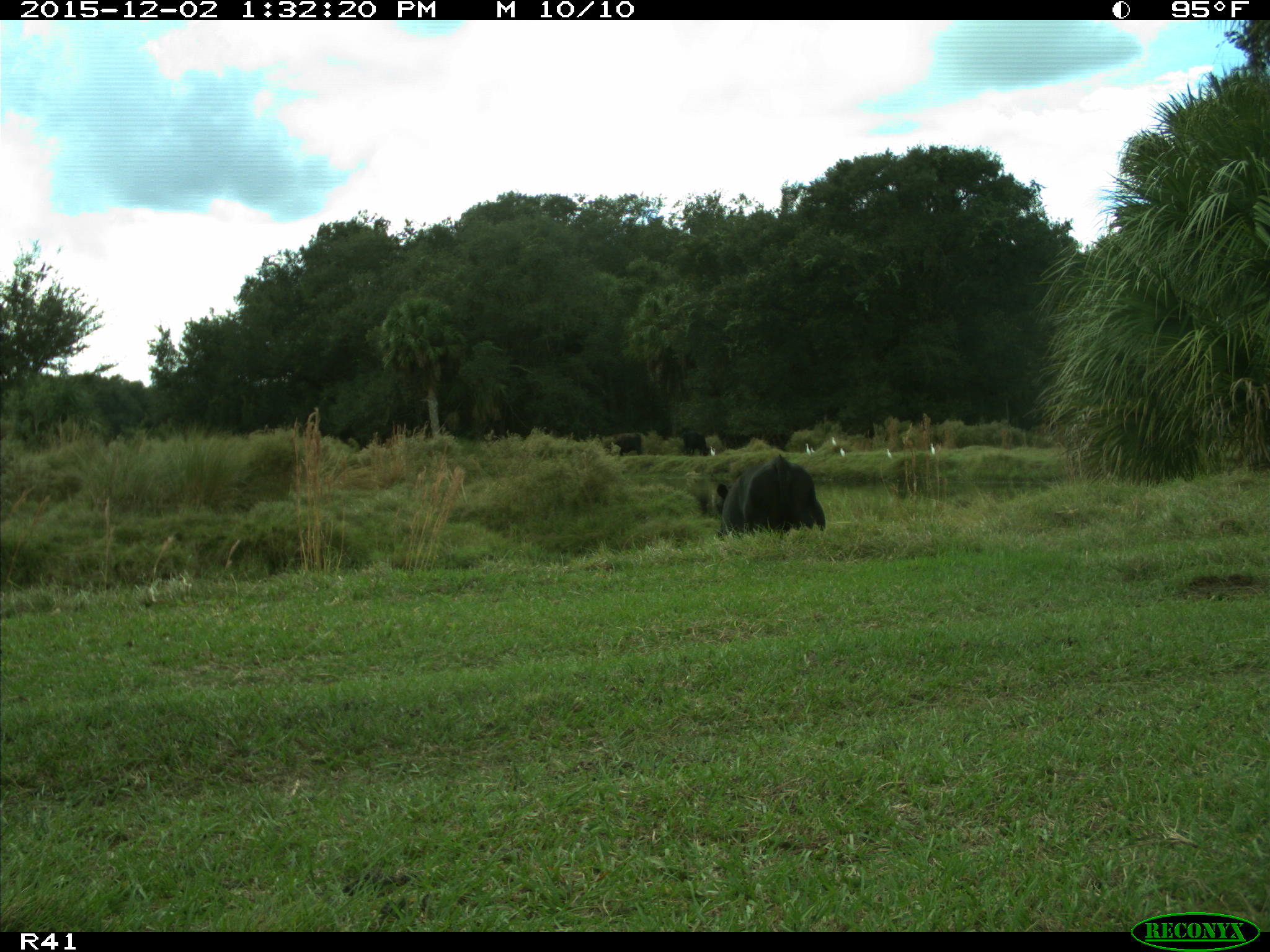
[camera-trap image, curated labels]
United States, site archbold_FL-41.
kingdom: Animalia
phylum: Chordata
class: Mammalia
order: Artiodactyla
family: Bovidae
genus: Bos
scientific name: Bos taurus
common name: domestic cow